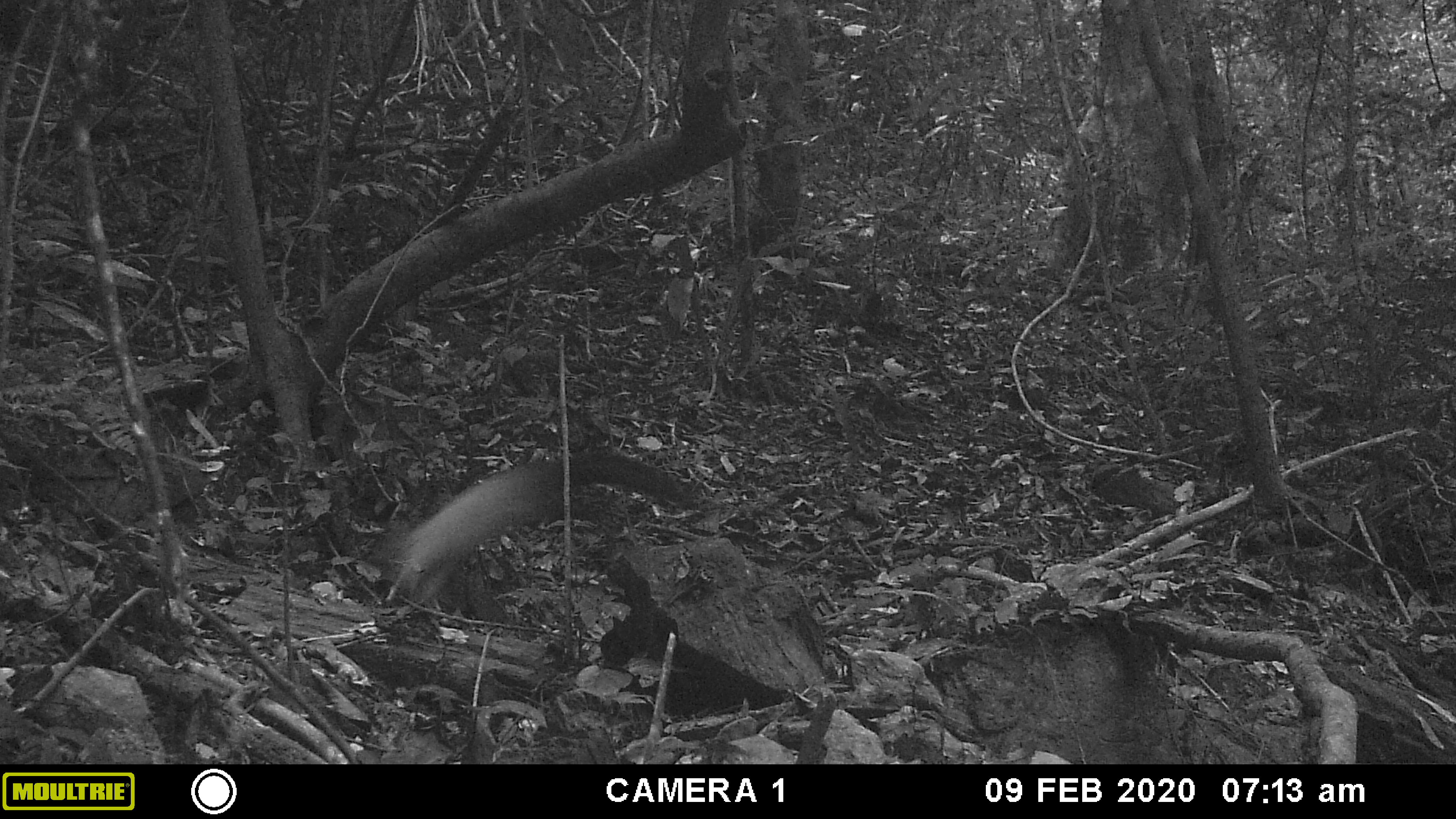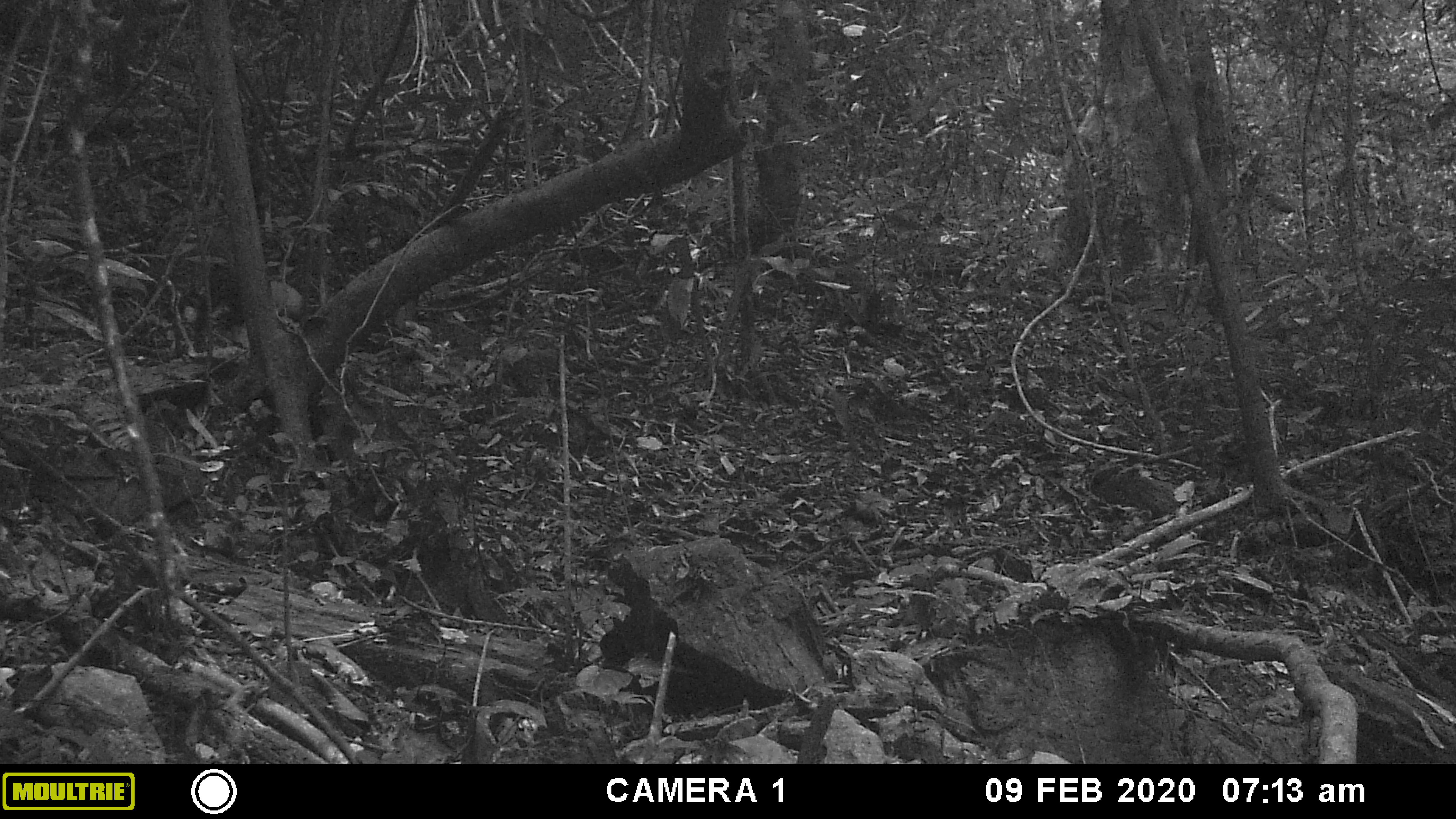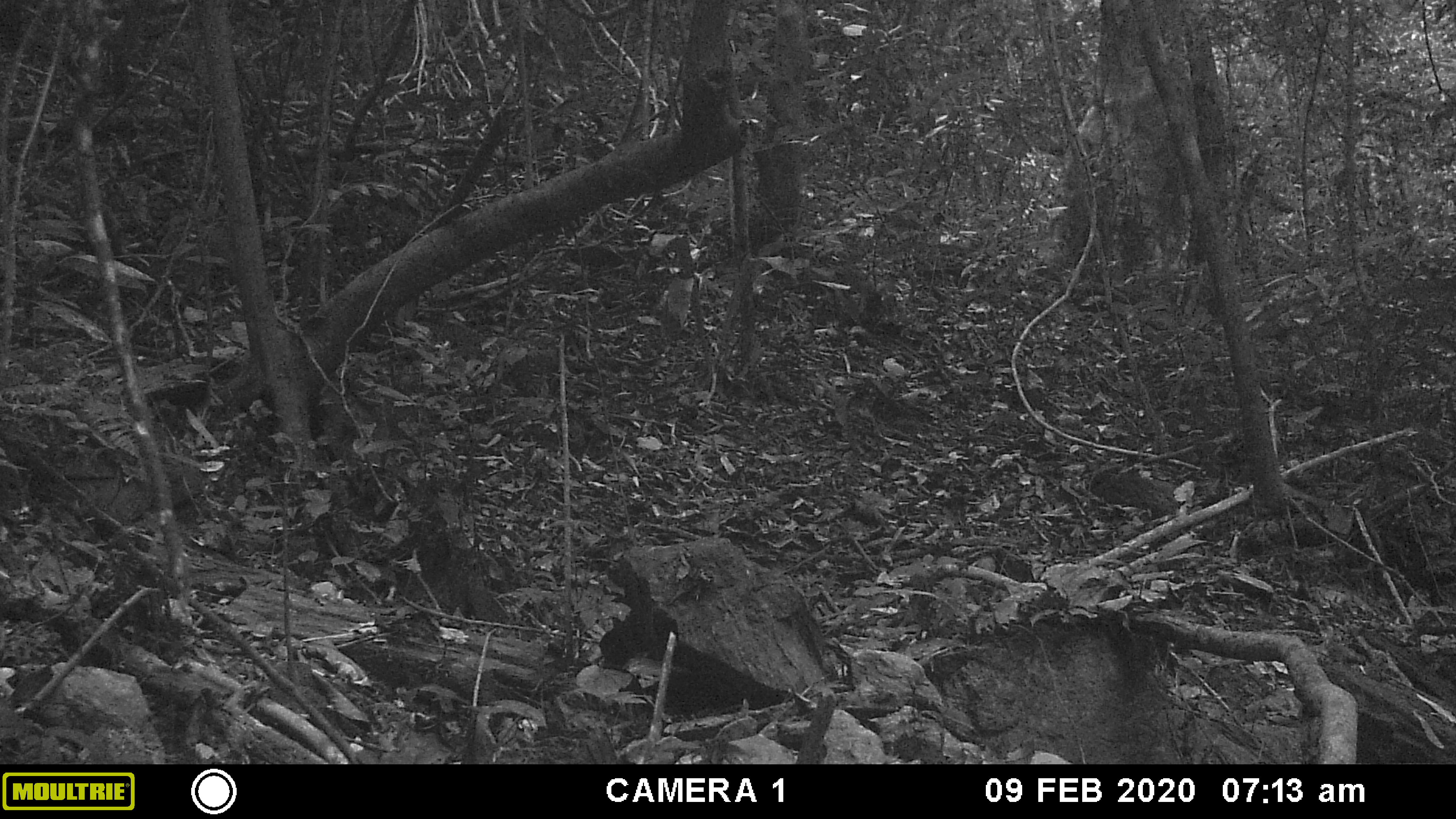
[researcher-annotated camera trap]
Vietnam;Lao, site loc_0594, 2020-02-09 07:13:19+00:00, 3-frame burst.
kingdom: Animalia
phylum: Chordata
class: Mammalia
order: Carnivora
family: Mustelidae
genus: Martes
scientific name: Martes flavigula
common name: yellow-throated marten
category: yellow throated marten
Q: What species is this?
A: Yellow throated marten (yellow-throated marten) (Martes flavigula).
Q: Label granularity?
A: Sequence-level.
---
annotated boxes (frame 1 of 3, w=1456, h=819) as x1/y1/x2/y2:
yellow throated marten: 376/443/699/607